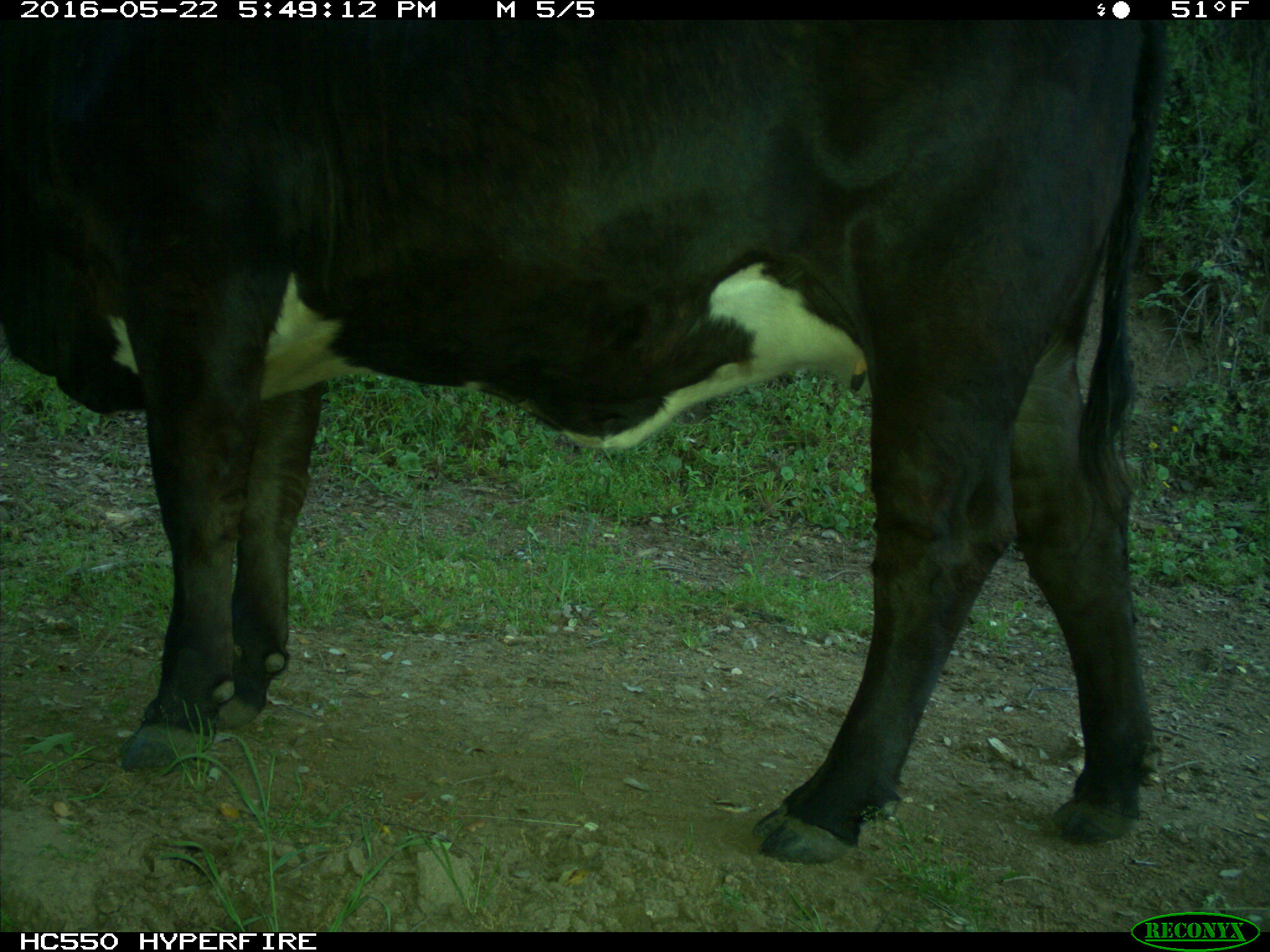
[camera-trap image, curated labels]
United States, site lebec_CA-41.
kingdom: Animalia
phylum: Chordata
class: Mammalia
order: Artiodactyla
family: Bovidae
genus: Bos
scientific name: Bos taurus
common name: domestic cow